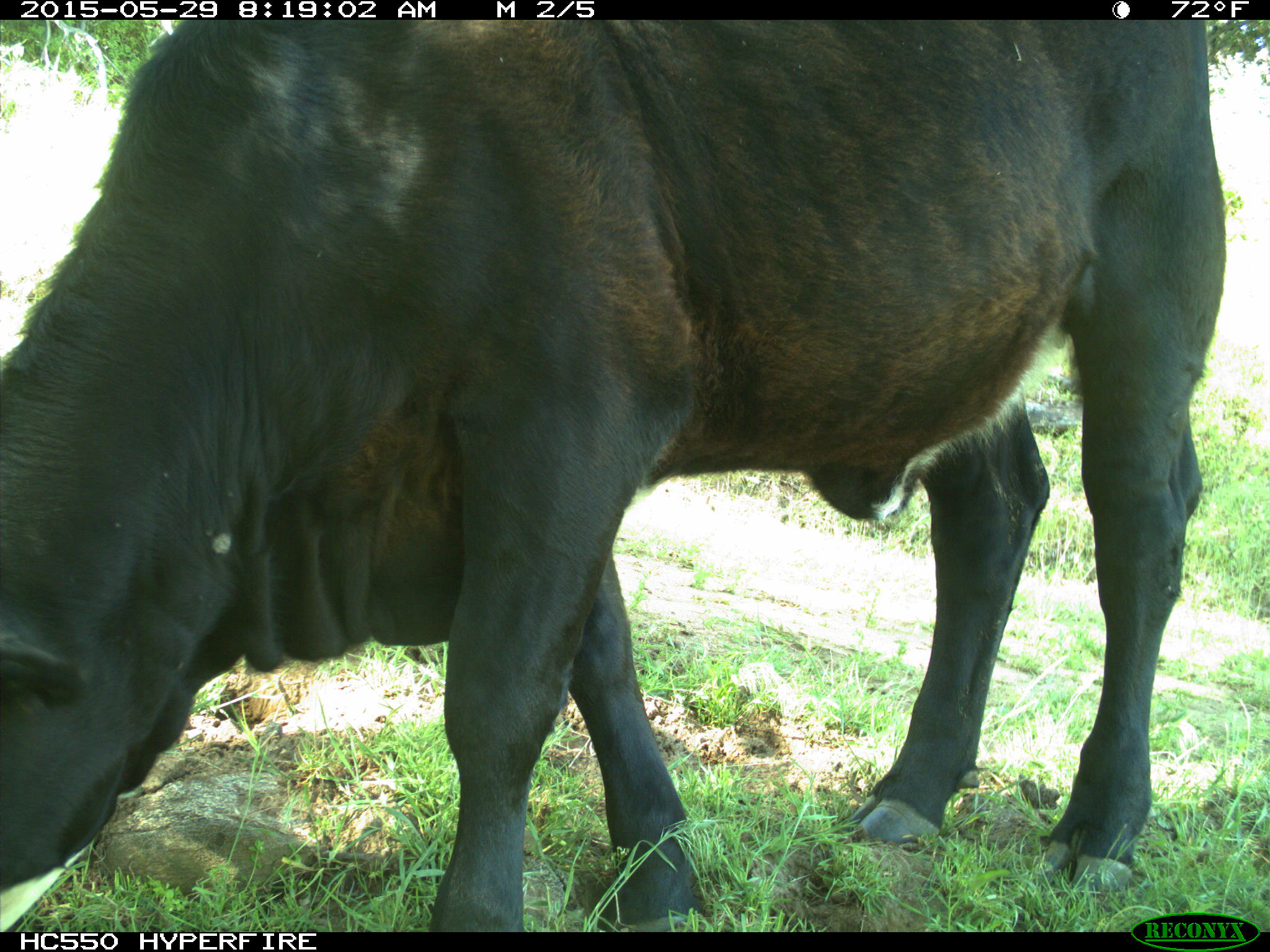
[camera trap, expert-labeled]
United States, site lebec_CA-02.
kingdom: Animalia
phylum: Chordata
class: Mammalia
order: Artiodactyla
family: Bovidae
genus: Bos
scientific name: Bos taurus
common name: domestic cow